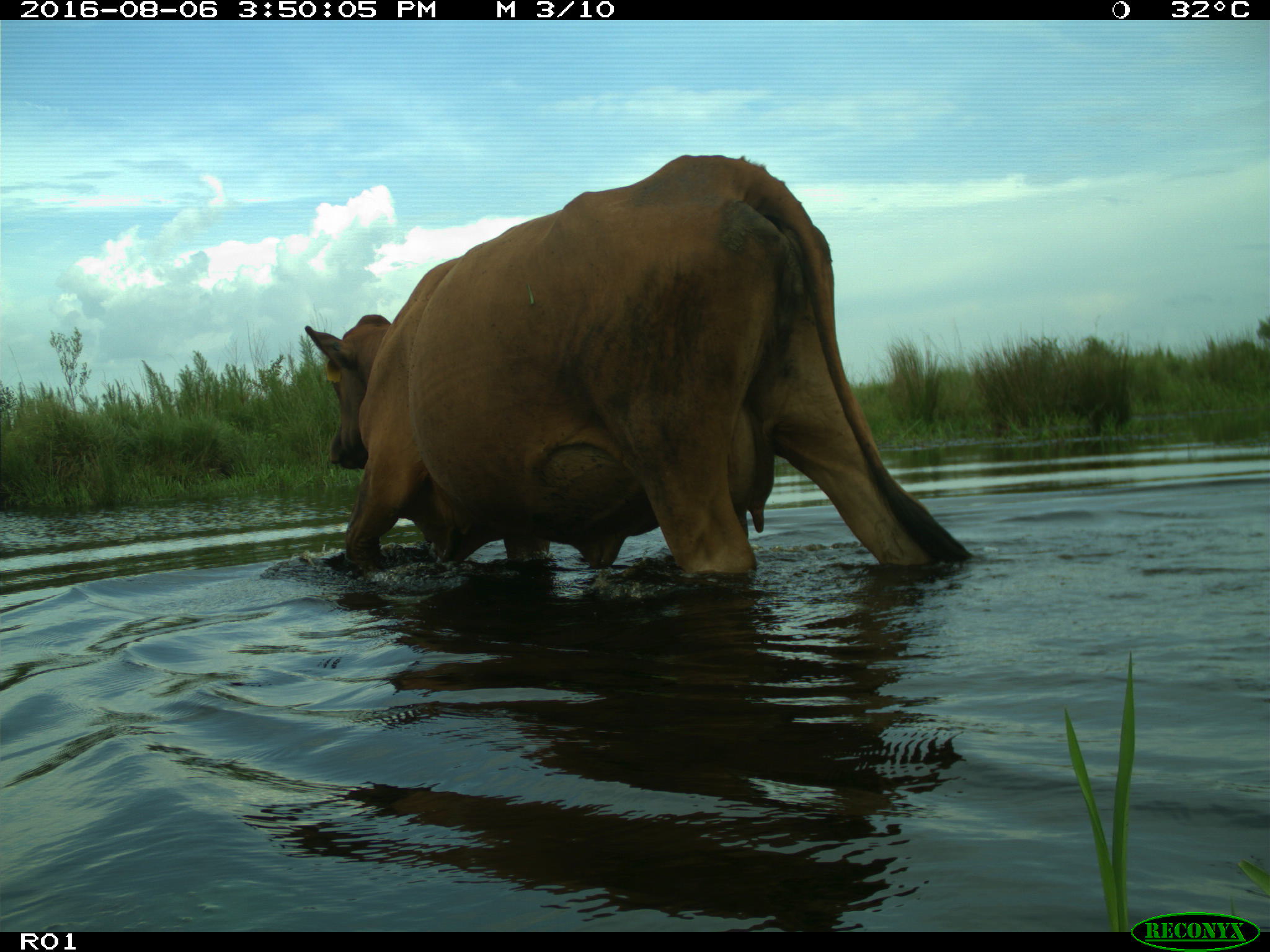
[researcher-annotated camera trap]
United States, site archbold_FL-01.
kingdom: Animalia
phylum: Chordata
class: Mammalia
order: Artiodactyla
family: Bovidae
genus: Bos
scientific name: Bos taurus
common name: domestic cow